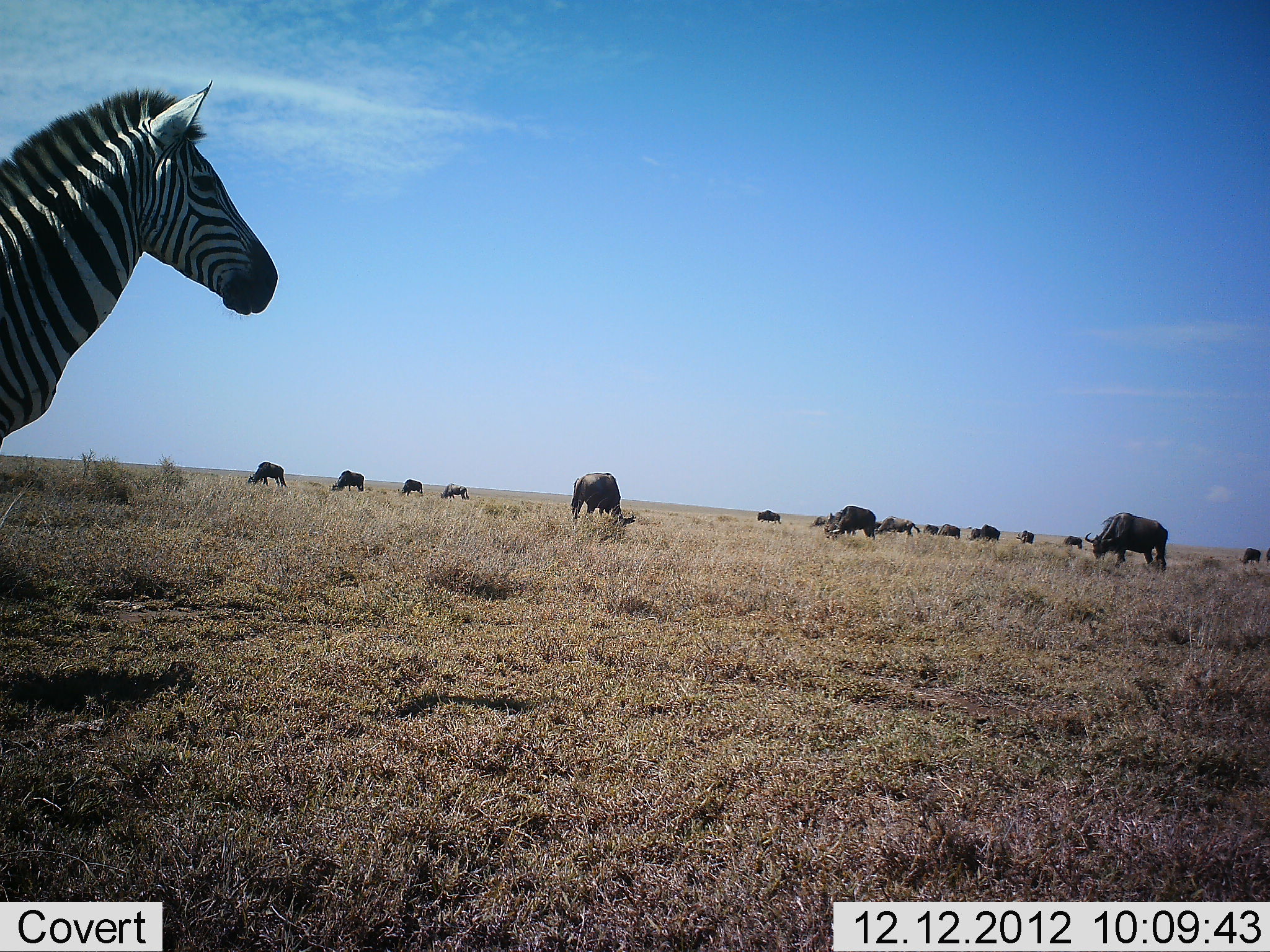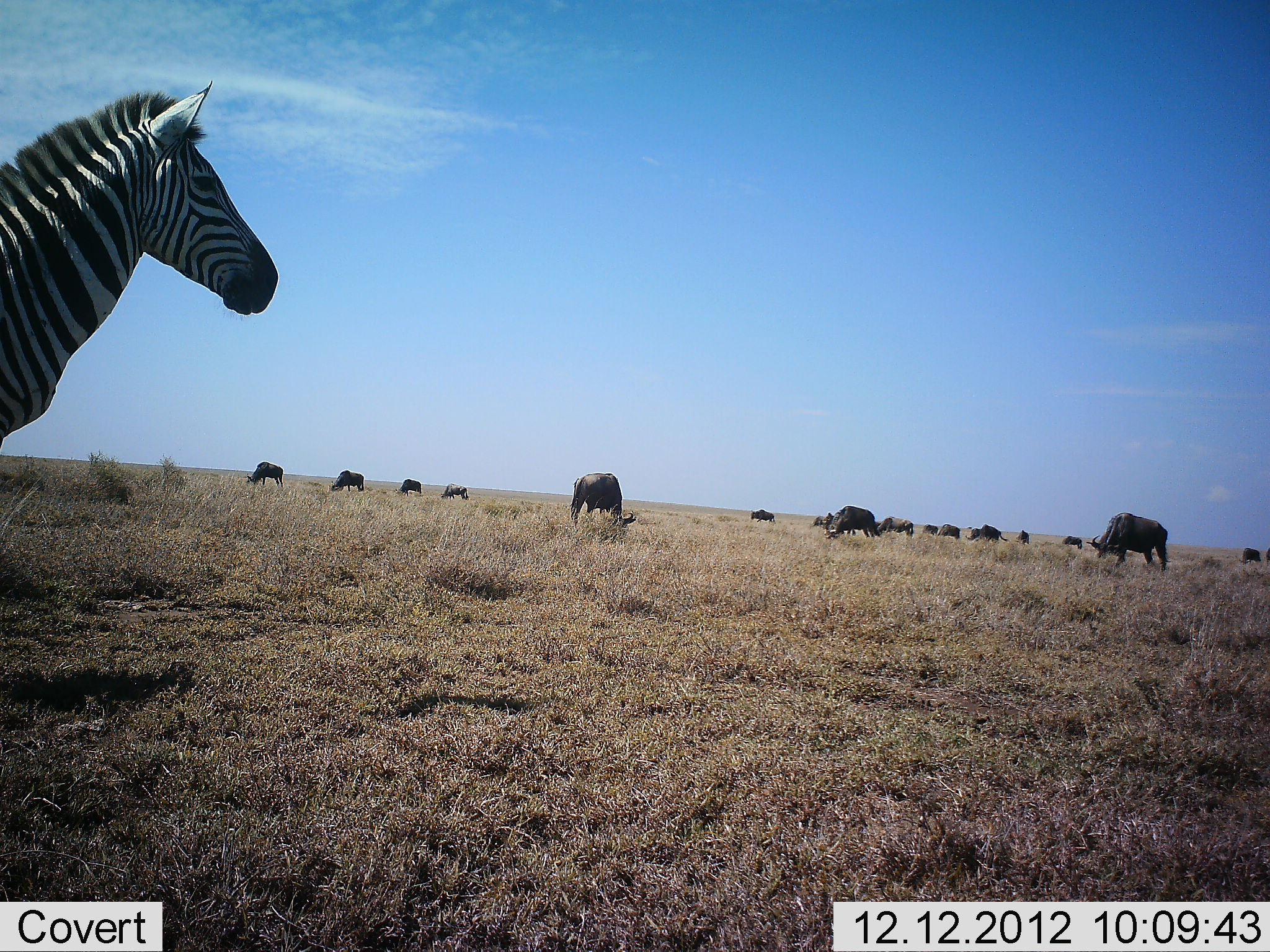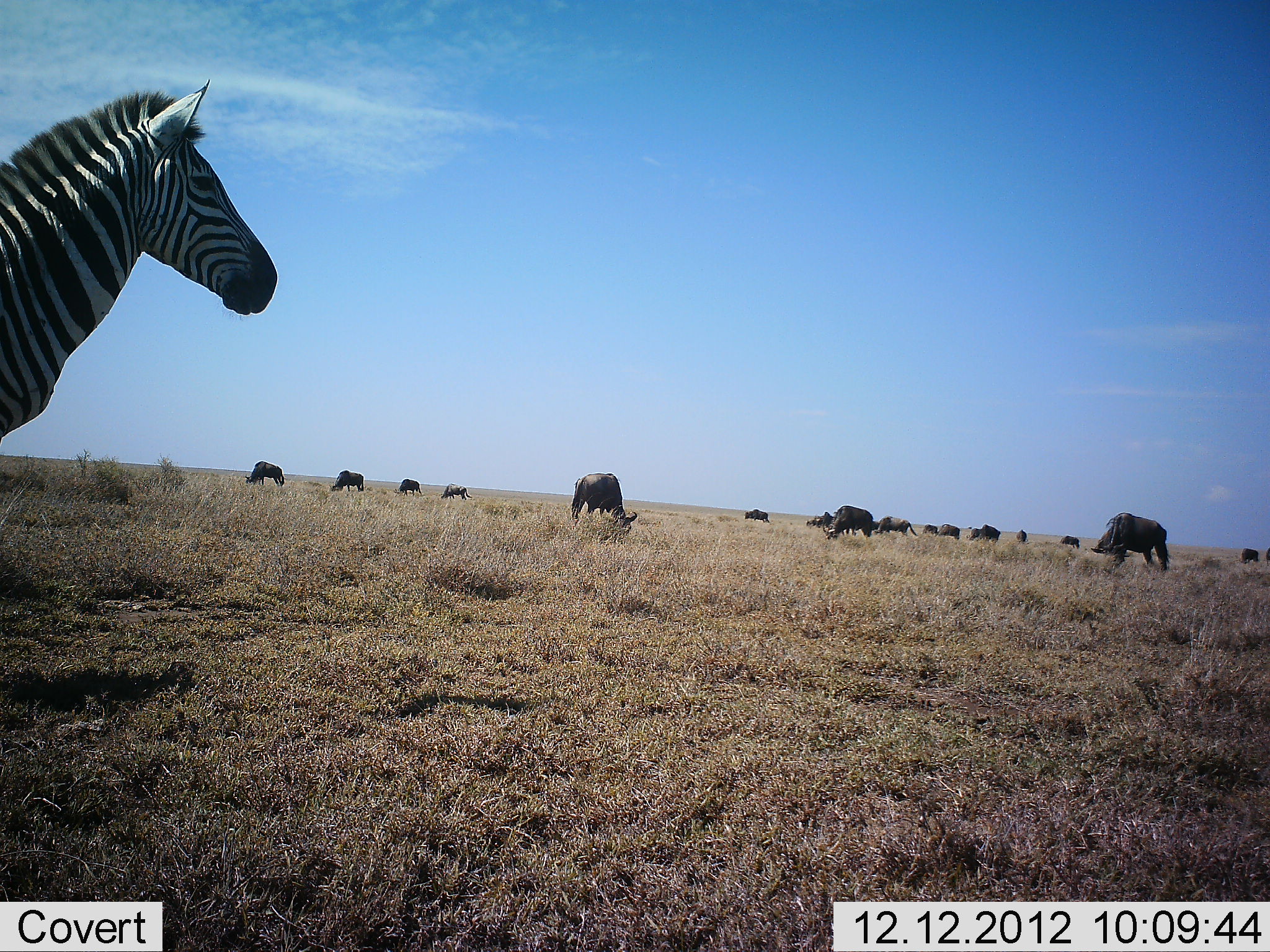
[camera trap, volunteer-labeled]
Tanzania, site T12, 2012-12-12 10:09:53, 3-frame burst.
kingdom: Animalia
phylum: Chordata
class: Mammalia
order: Artiodactyla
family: Bovidae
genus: Connochaetes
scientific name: Connochaetes taurinus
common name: blue wildebeest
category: wildebeest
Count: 11-50.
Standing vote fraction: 40%.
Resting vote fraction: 0%.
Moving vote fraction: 10%.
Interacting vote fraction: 0%.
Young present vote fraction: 0%.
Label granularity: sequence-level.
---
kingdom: Animalia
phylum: Chordata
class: Mammalia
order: Perissodactyla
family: Equidae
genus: Equus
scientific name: Equus quagga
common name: plains zebra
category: zebra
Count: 1.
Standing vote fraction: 92%.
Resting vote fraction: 0%.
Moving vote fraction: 8%.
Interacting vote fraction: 0%.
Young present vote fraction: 0%.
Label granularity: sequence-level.